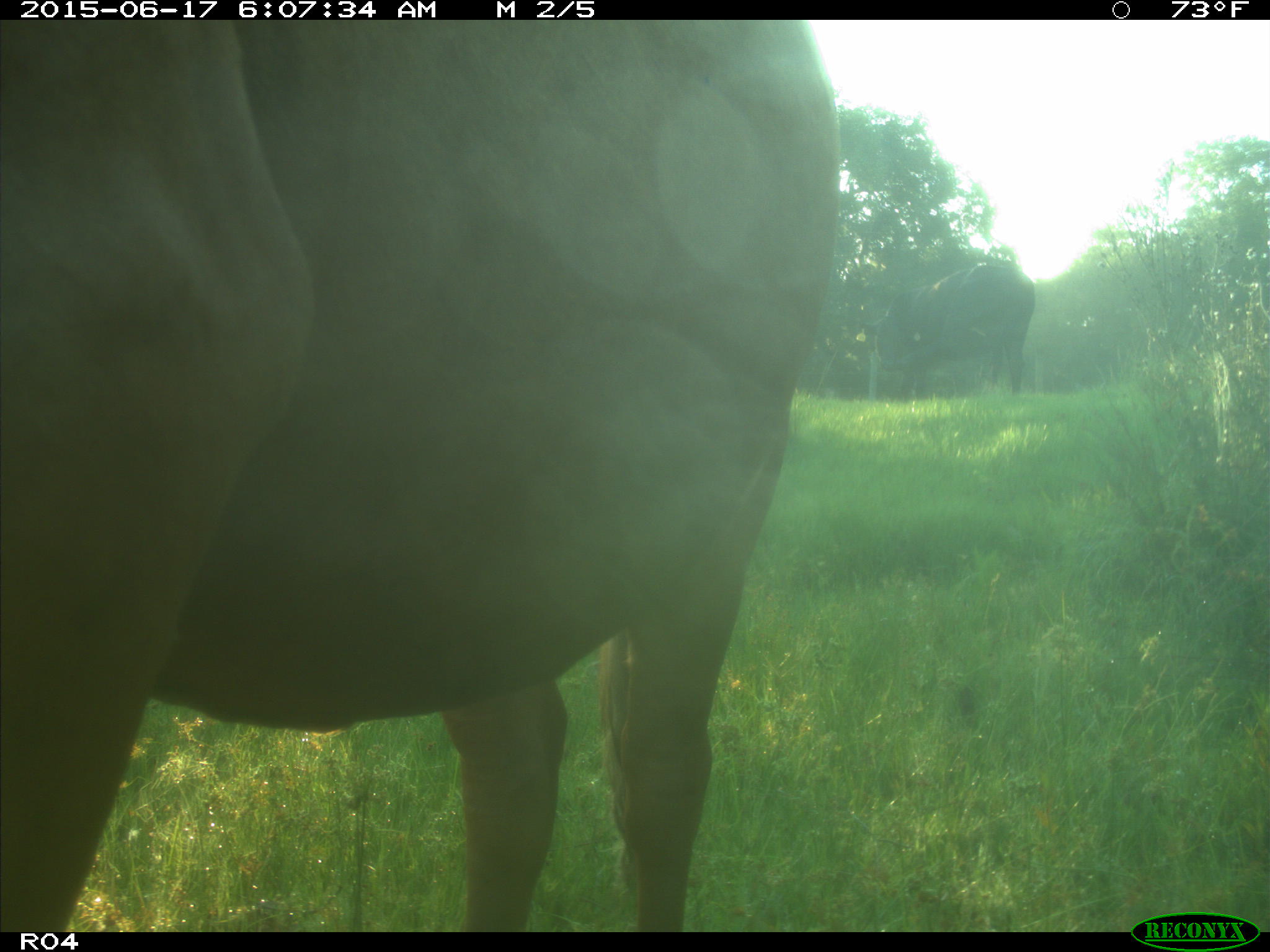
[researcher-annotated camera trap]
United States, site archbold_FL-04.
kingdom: Animalia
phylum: Chordata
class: Mammalia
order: Artiodactyla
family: Bovidae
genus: Bos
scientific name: Bos taurus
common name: domestic cow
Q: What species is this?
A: Bos taurus (domestic cow).